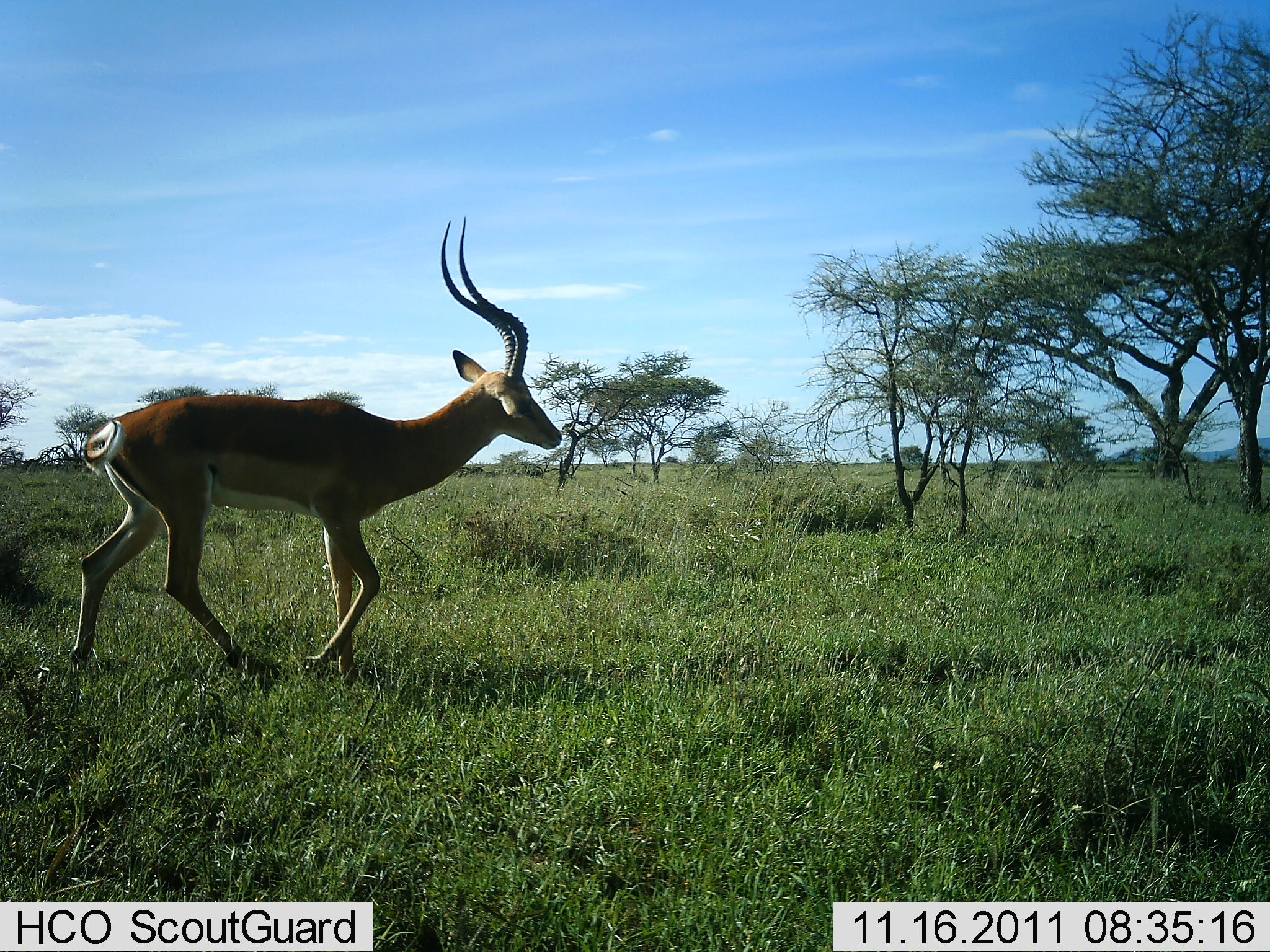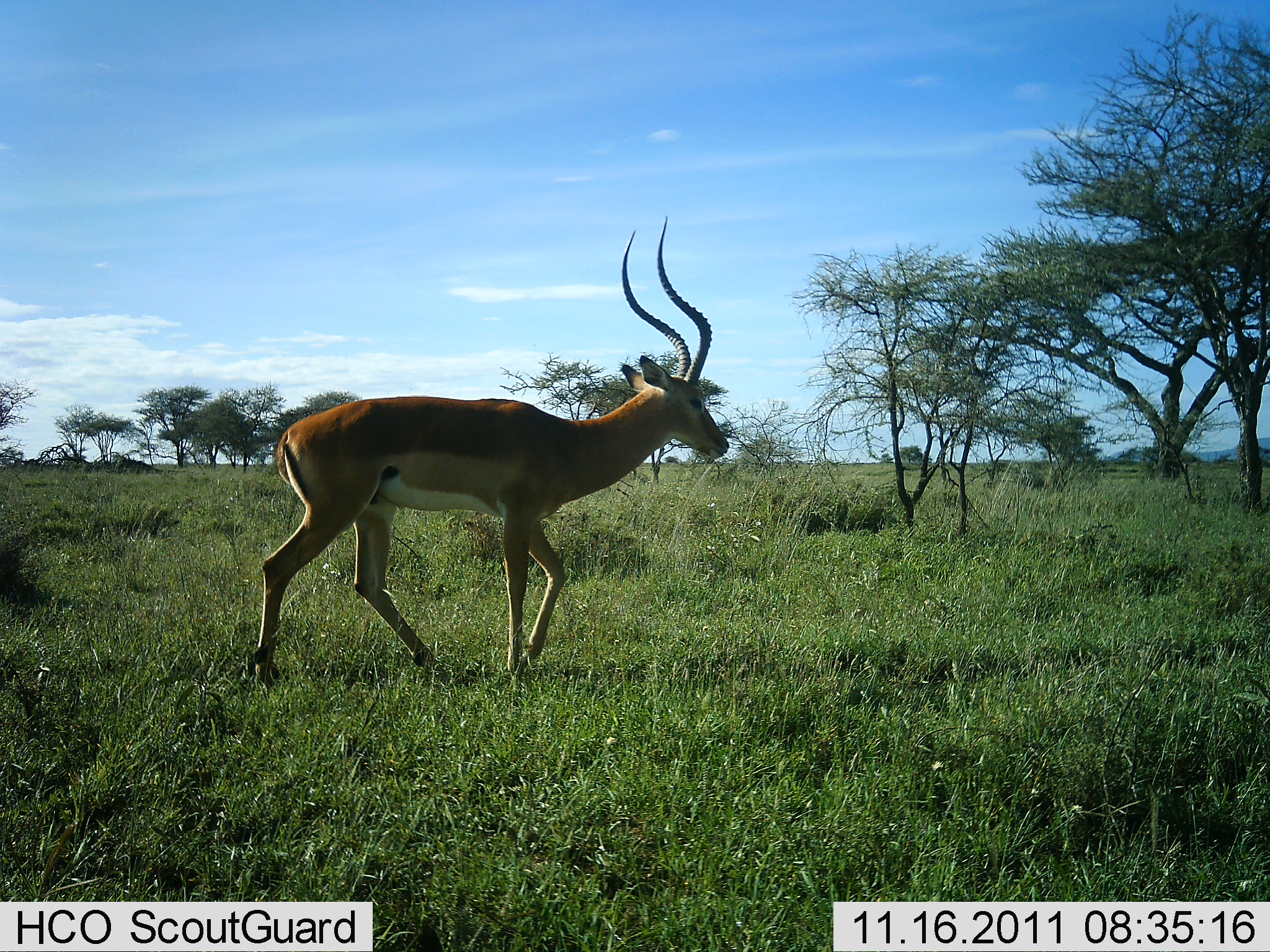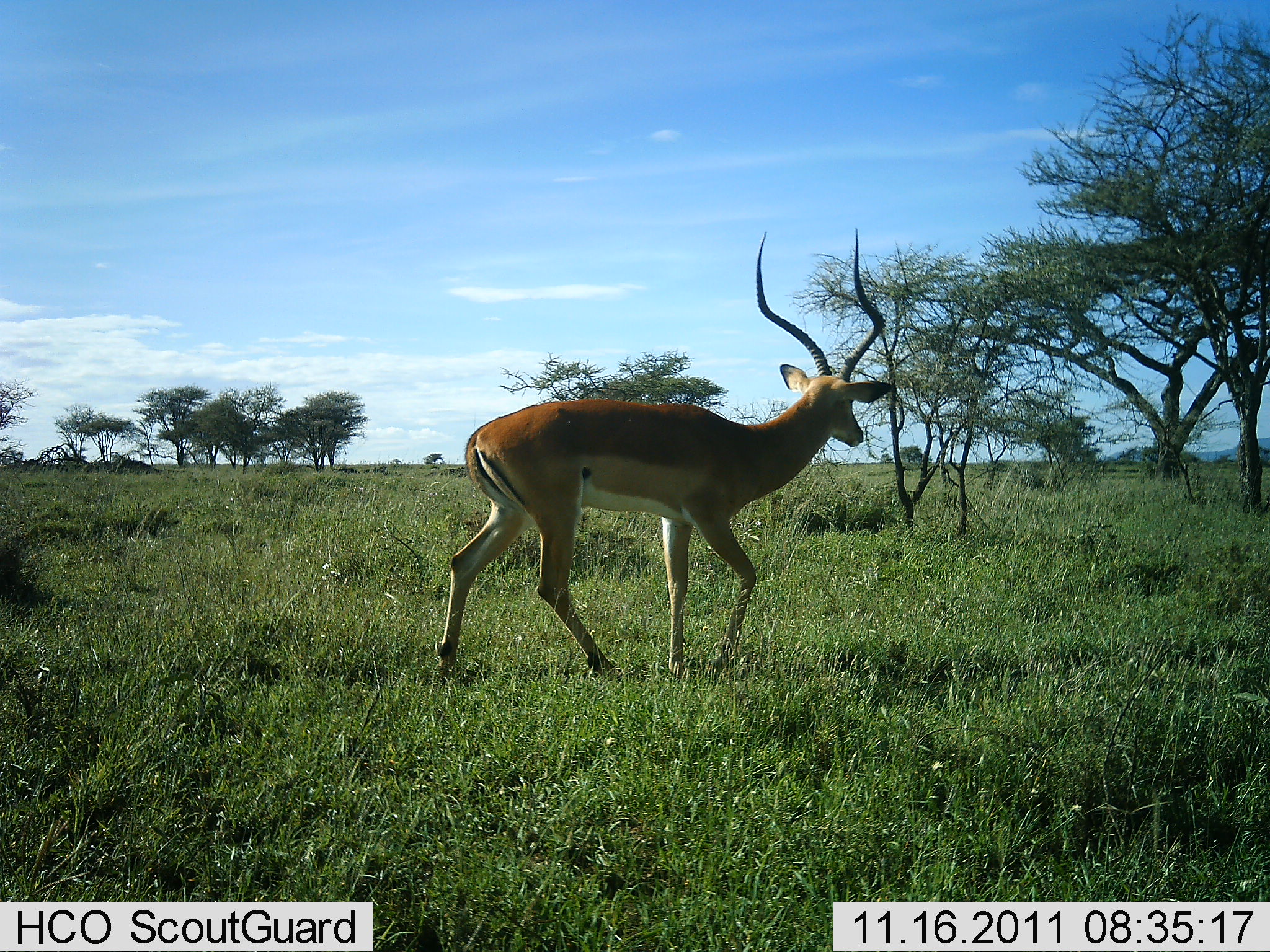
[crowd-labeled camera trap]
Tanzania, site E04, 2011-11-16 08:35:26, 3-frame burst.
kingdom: Animalia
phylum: Chordata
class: Mammalia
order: Artiodactyla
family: Bovidae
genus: Aepyceros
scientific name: Aepyceros melampus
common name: impala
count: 1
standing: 5%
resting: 0%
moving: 95%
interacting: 0%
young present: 0%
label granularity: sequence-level